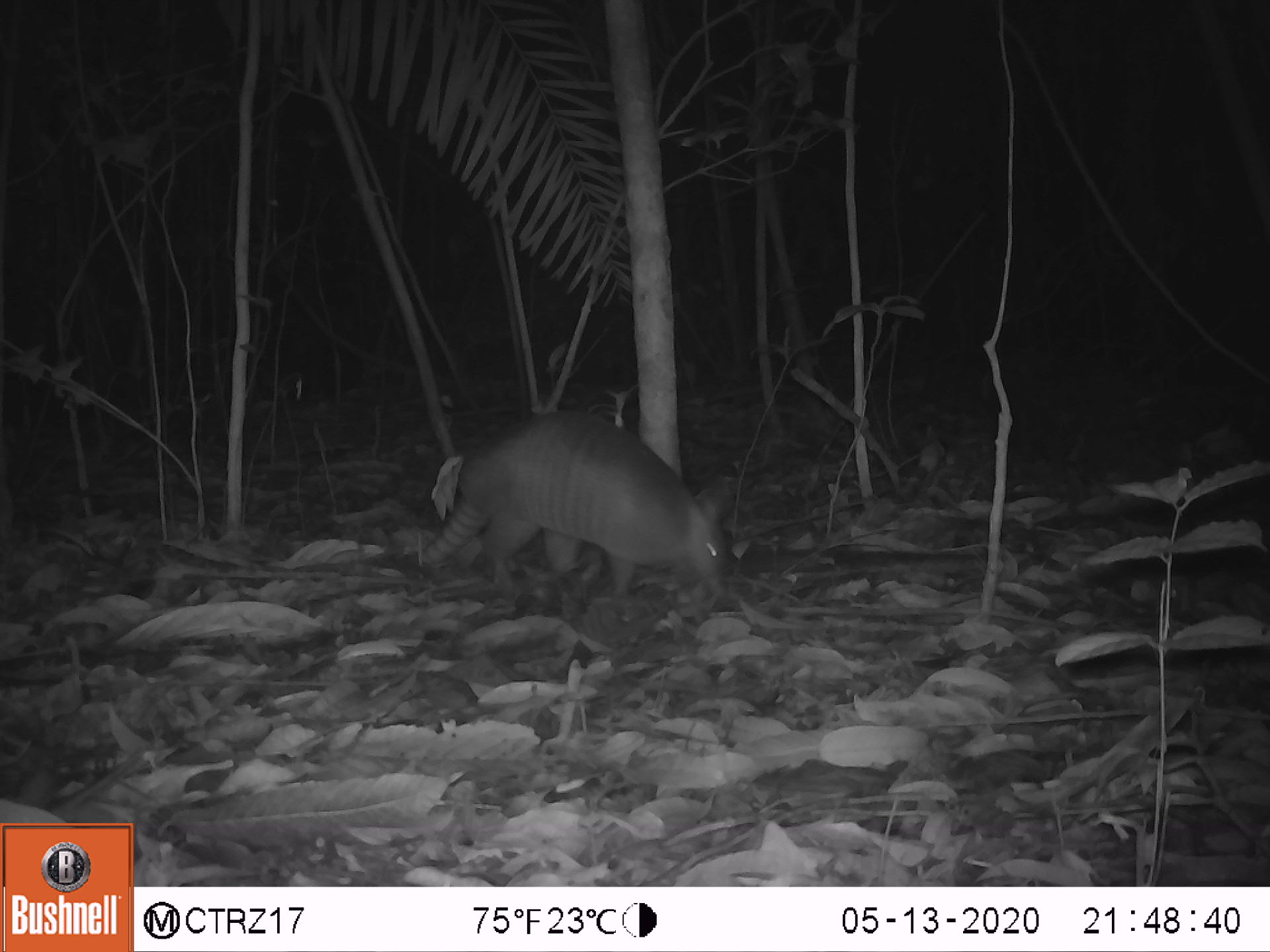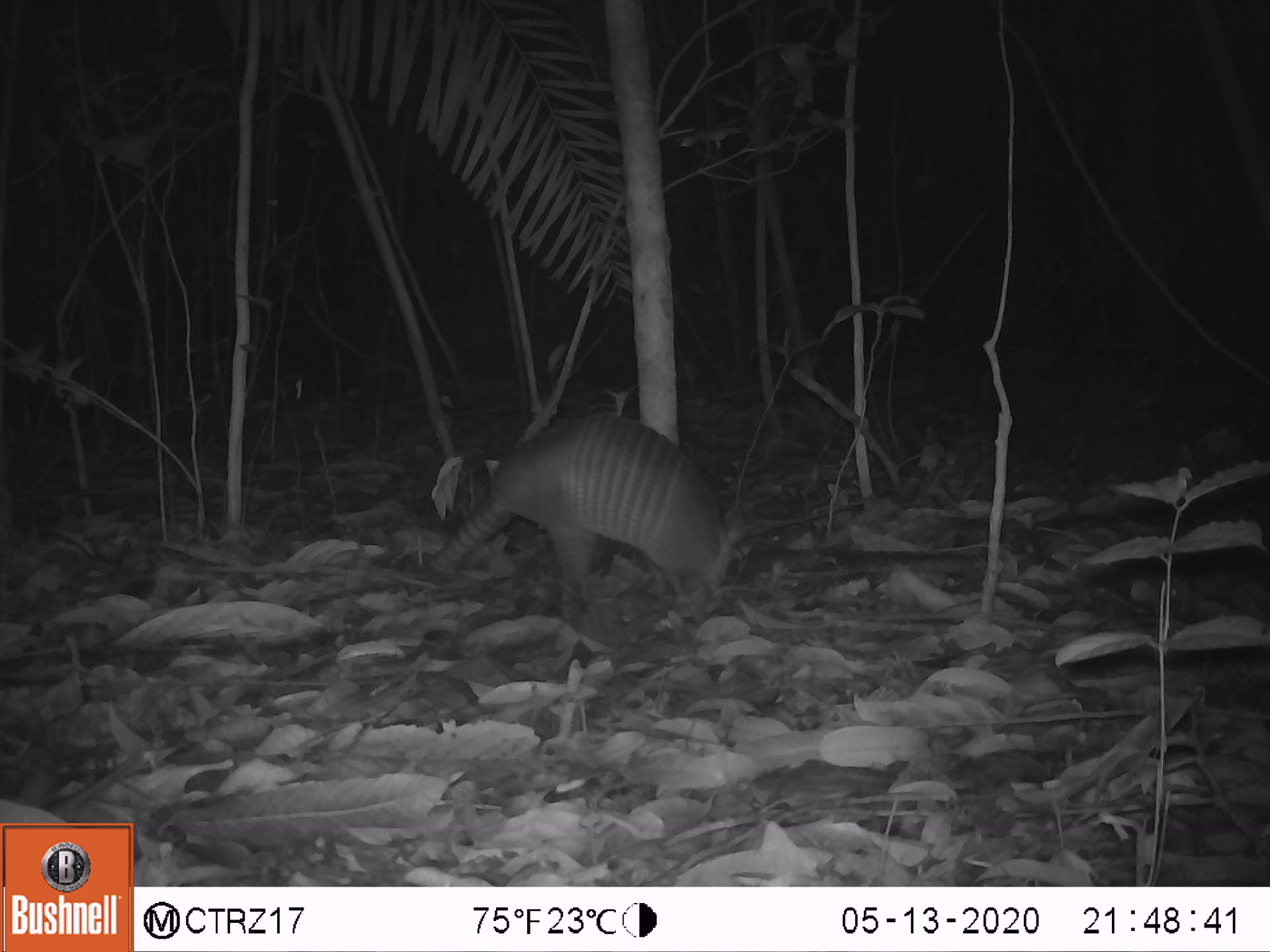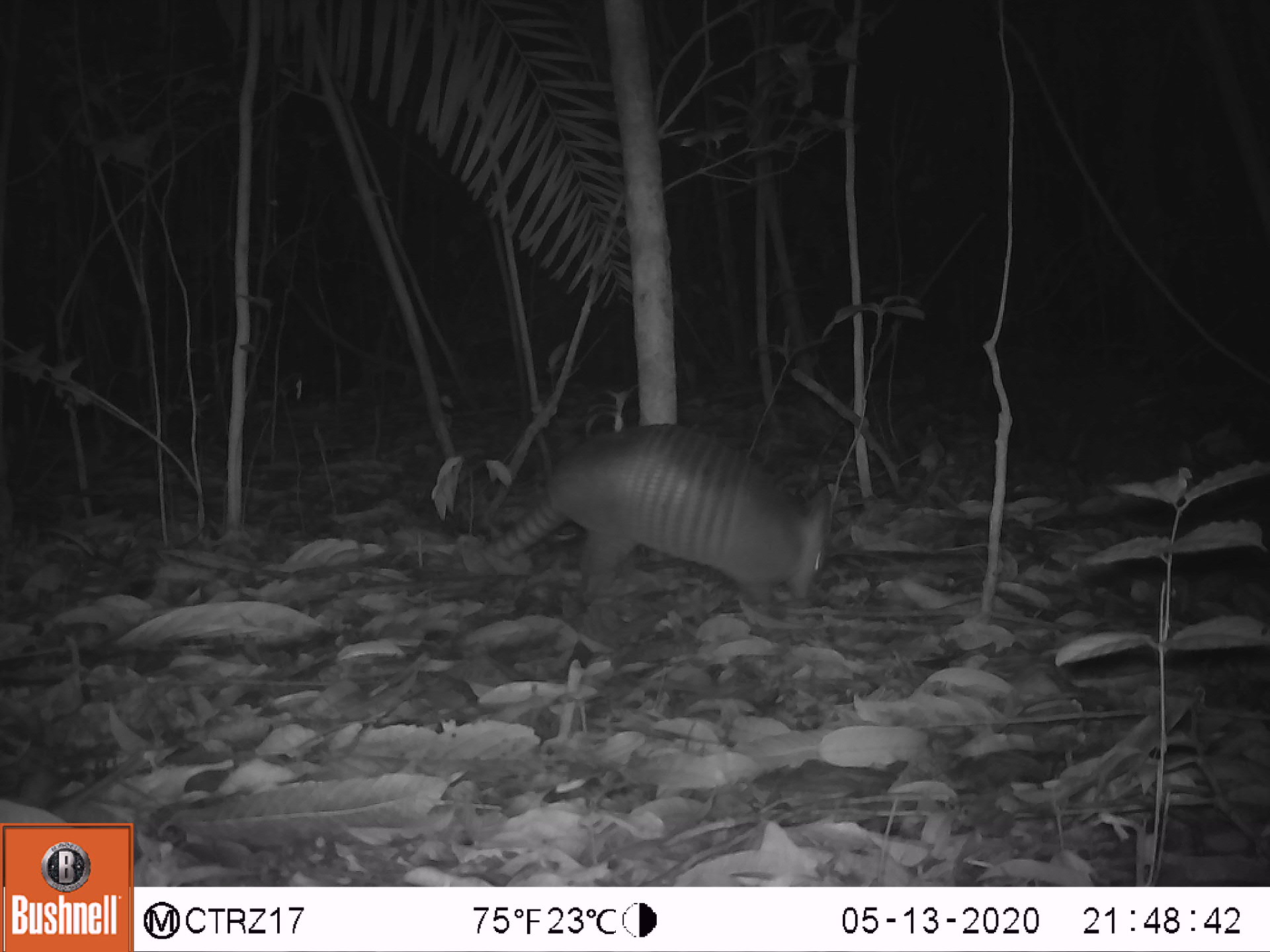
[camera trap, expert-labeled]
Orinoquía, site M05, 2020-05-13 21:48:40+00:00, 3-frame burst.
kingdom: Animalia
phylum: Chordata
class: Mammalia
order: Cingulata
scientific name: Cingulata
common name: armadillo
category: unknown armadillo